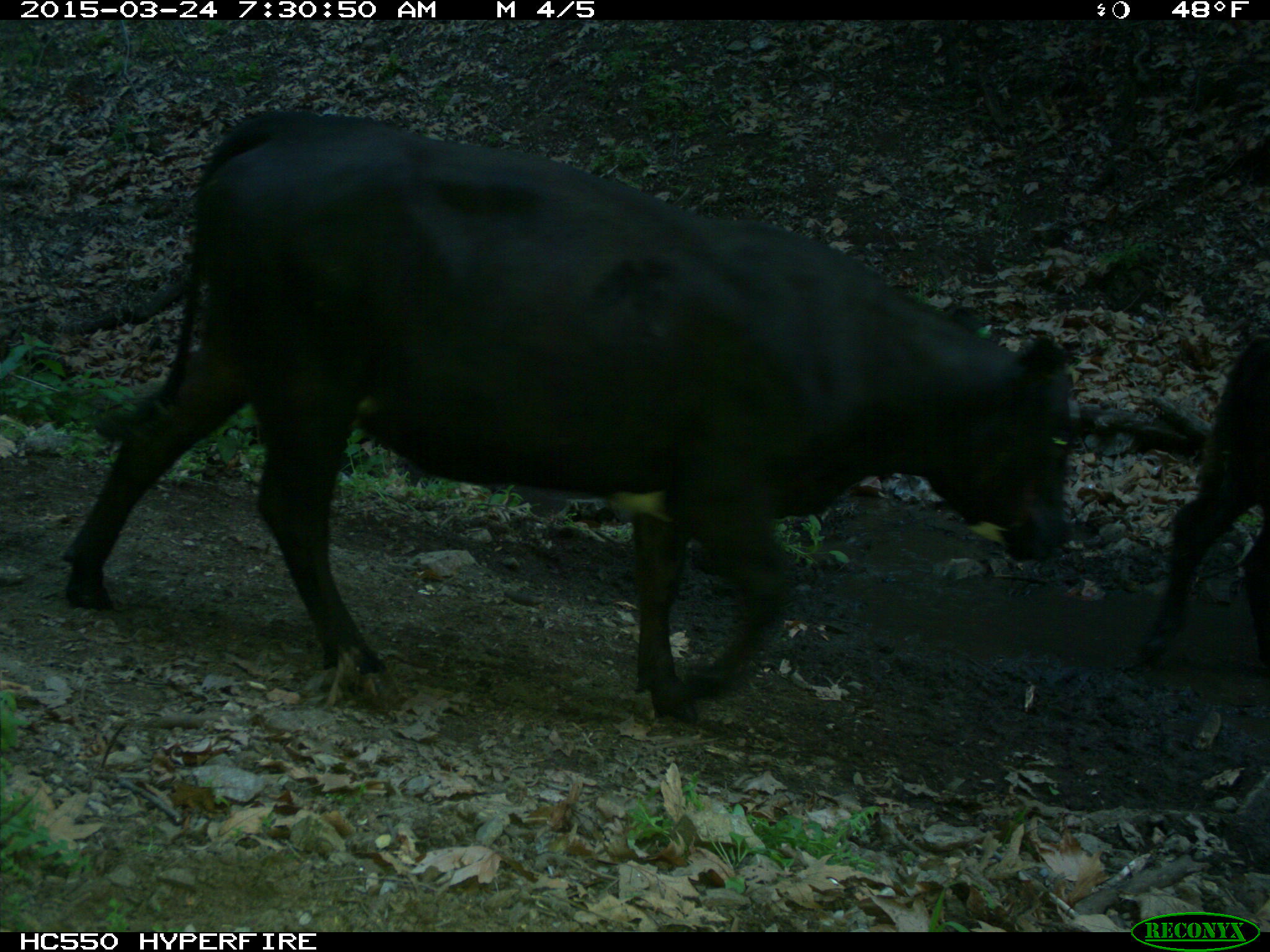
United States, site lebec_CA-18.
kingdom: Animalia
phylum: Chordata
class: Mammalia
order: Artiodactyla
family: Bovidae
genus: Bos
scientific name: Bos taurus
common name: domestic cow